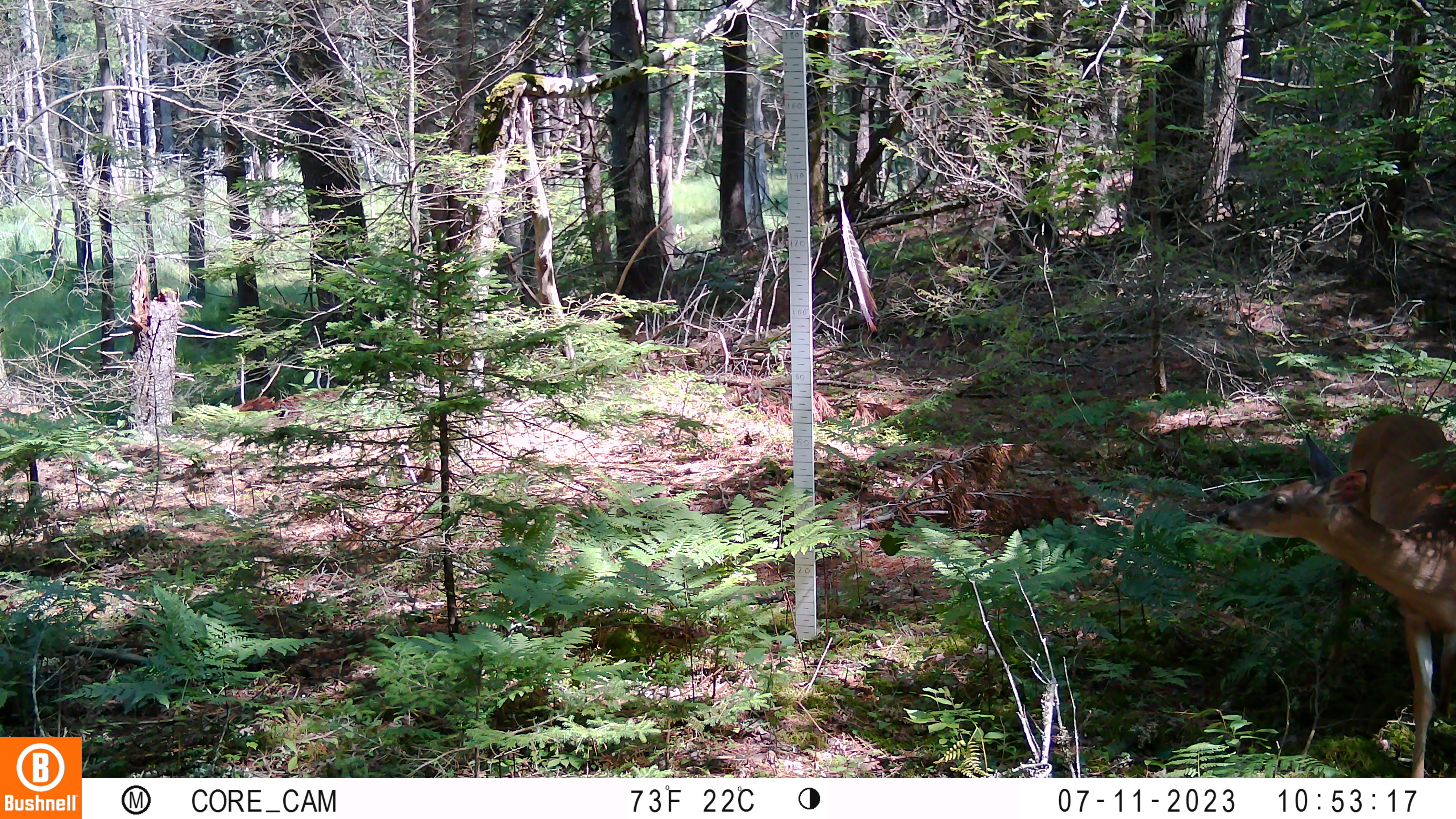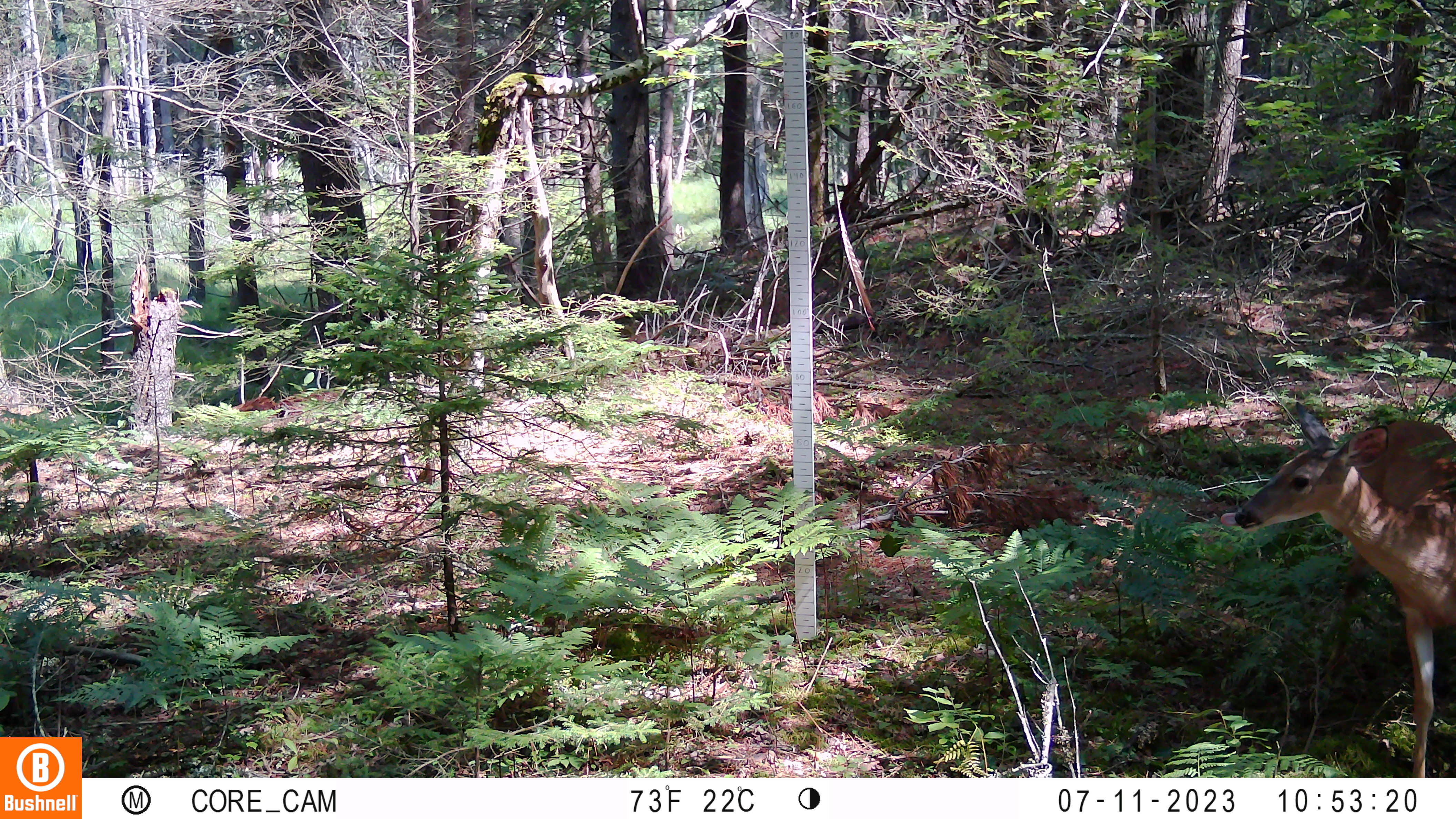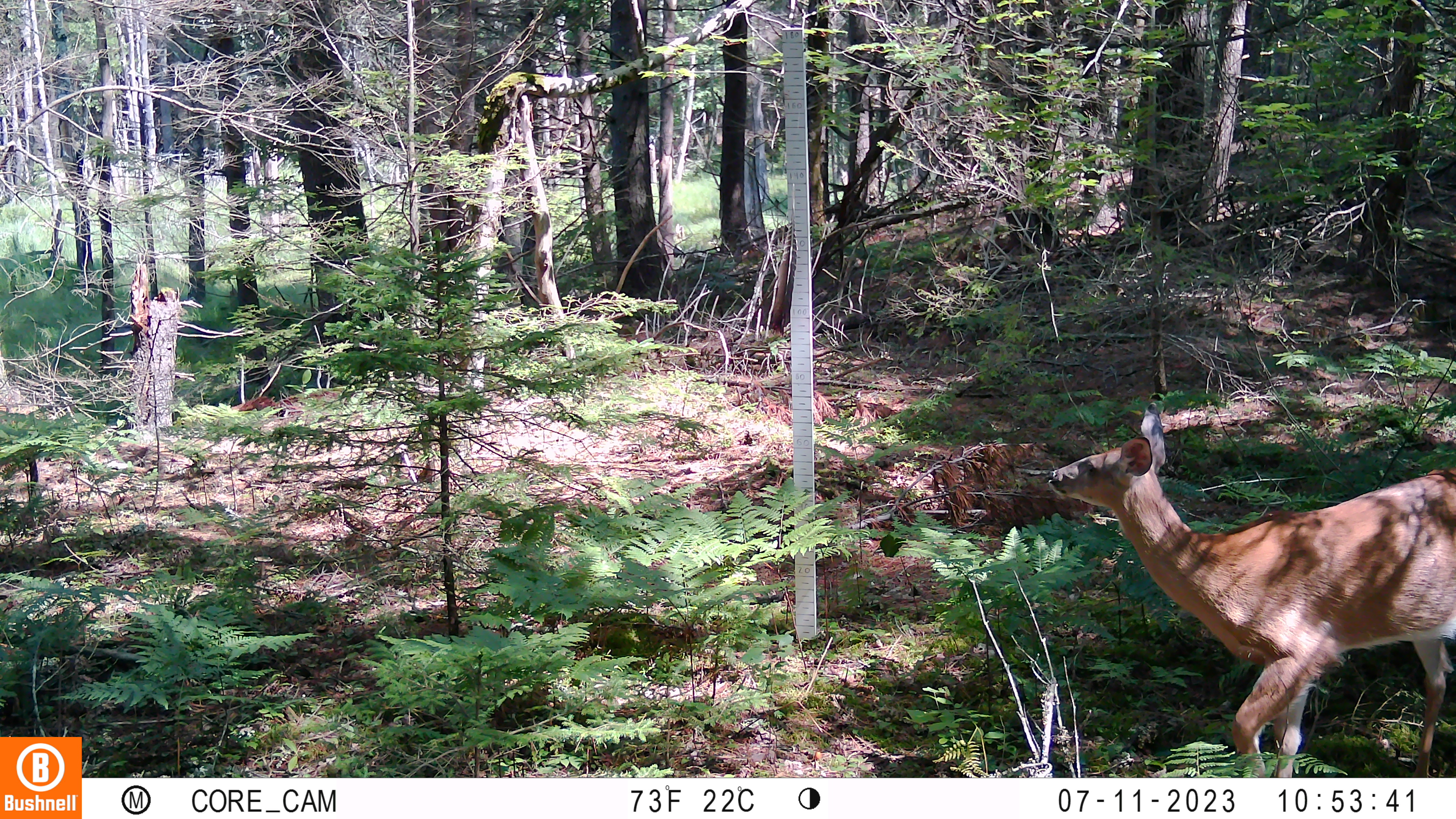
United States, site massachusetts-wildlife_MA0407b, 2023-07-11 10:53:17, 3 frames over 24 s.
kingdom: Animalia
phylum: Chordata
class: Mammalia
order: Artiodactyla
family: Cervidae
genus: Odocoileus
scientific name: Odocoileus virginianus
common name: white-tailed deer